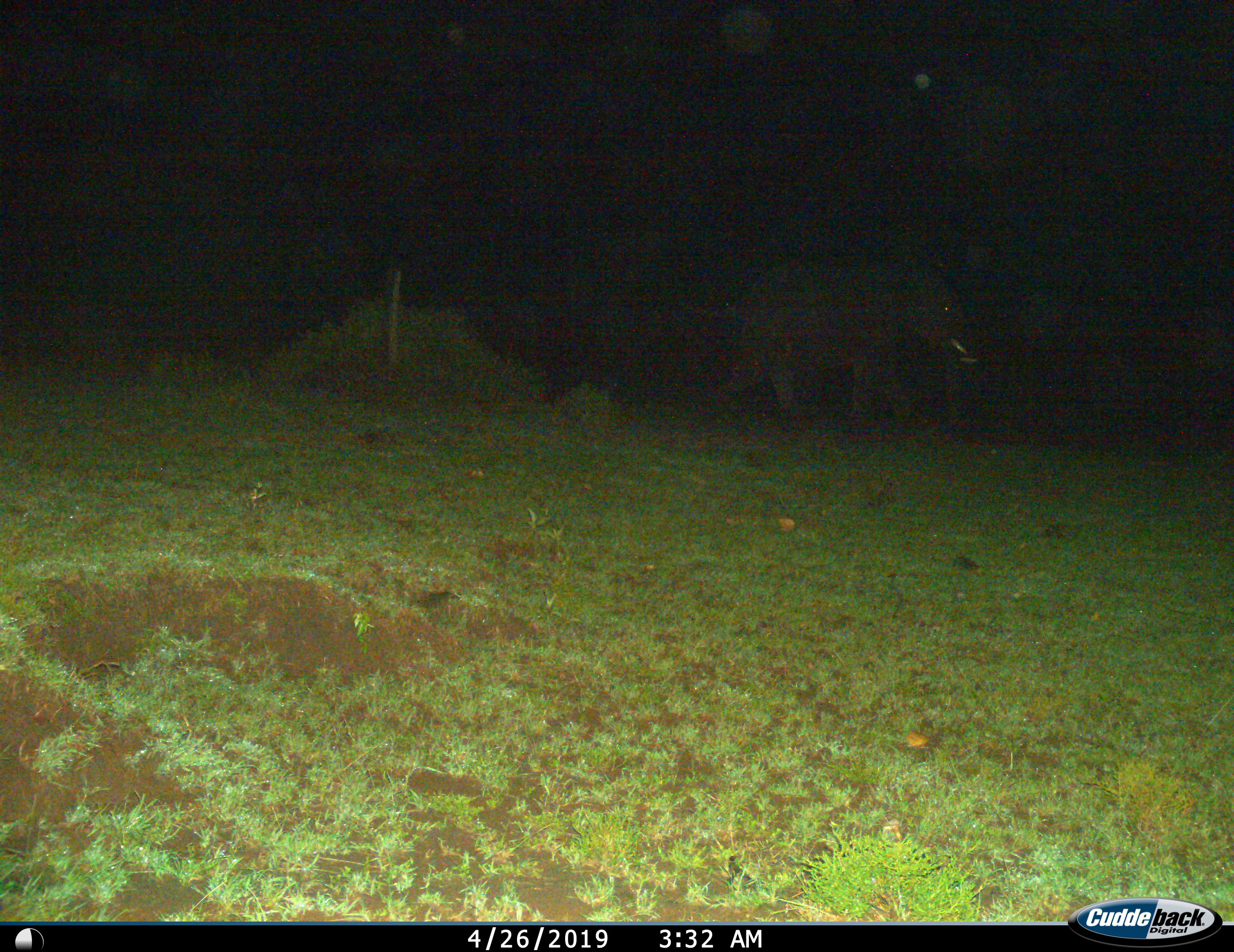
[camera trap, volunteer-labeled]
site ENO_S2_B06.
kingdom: Animalia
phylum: Chordata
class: Mammalia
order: Proboscidea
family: Elephantidae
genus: Loxodonta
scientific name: Loxodonta africana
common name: african bush elephant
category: elephant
Elephant (african bush elephant) (Loxodonta africana), count 1. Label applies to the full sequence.